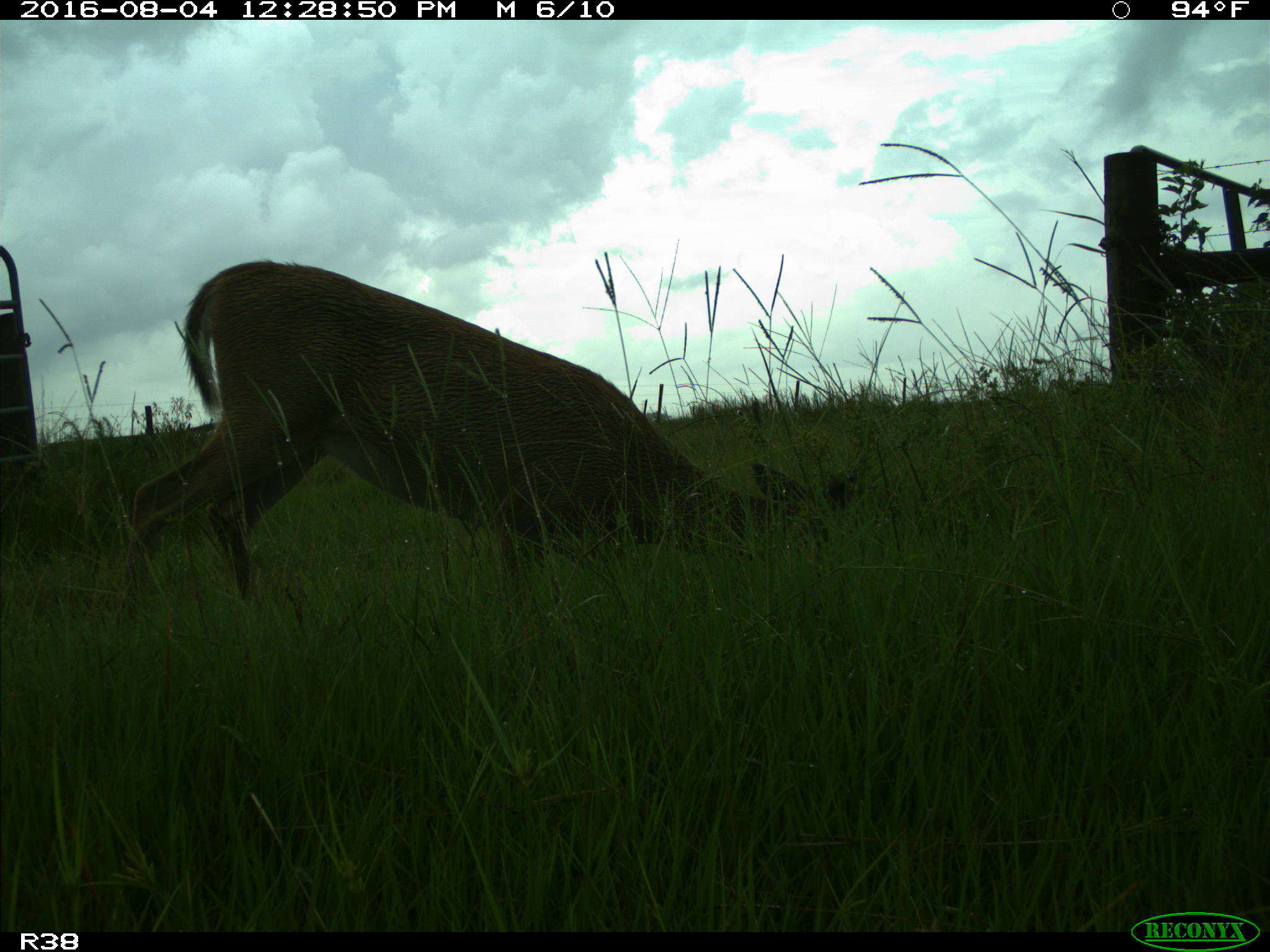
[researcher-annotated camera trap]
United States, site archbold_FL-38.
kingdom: Animalia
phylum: Chordata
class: Mammalia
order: Artiodactyla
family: Cervidae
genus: Odocoileus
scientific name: Odocoileus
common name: deer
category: unidentified deer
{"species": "unidentified deer (deer) (Odocoileus)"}